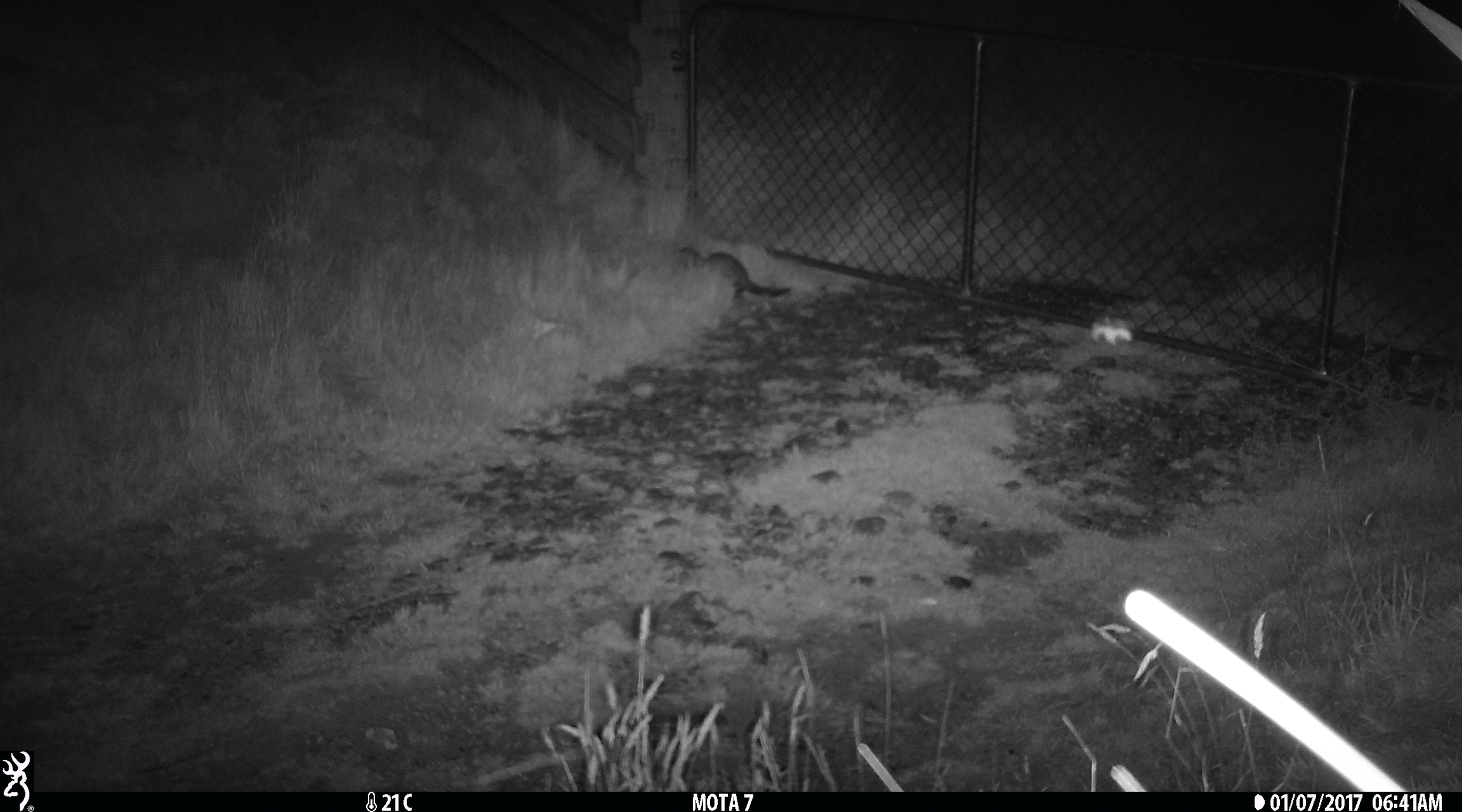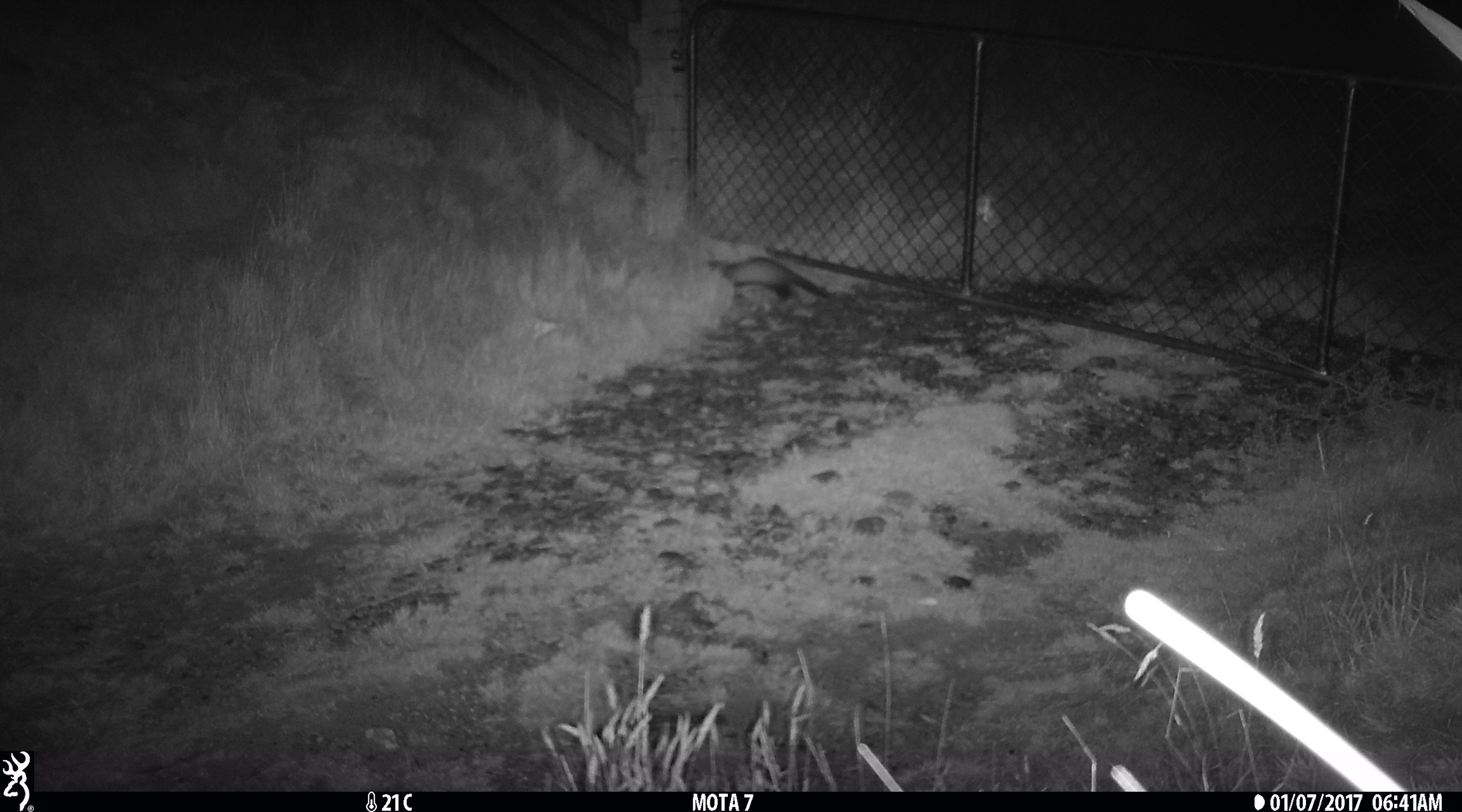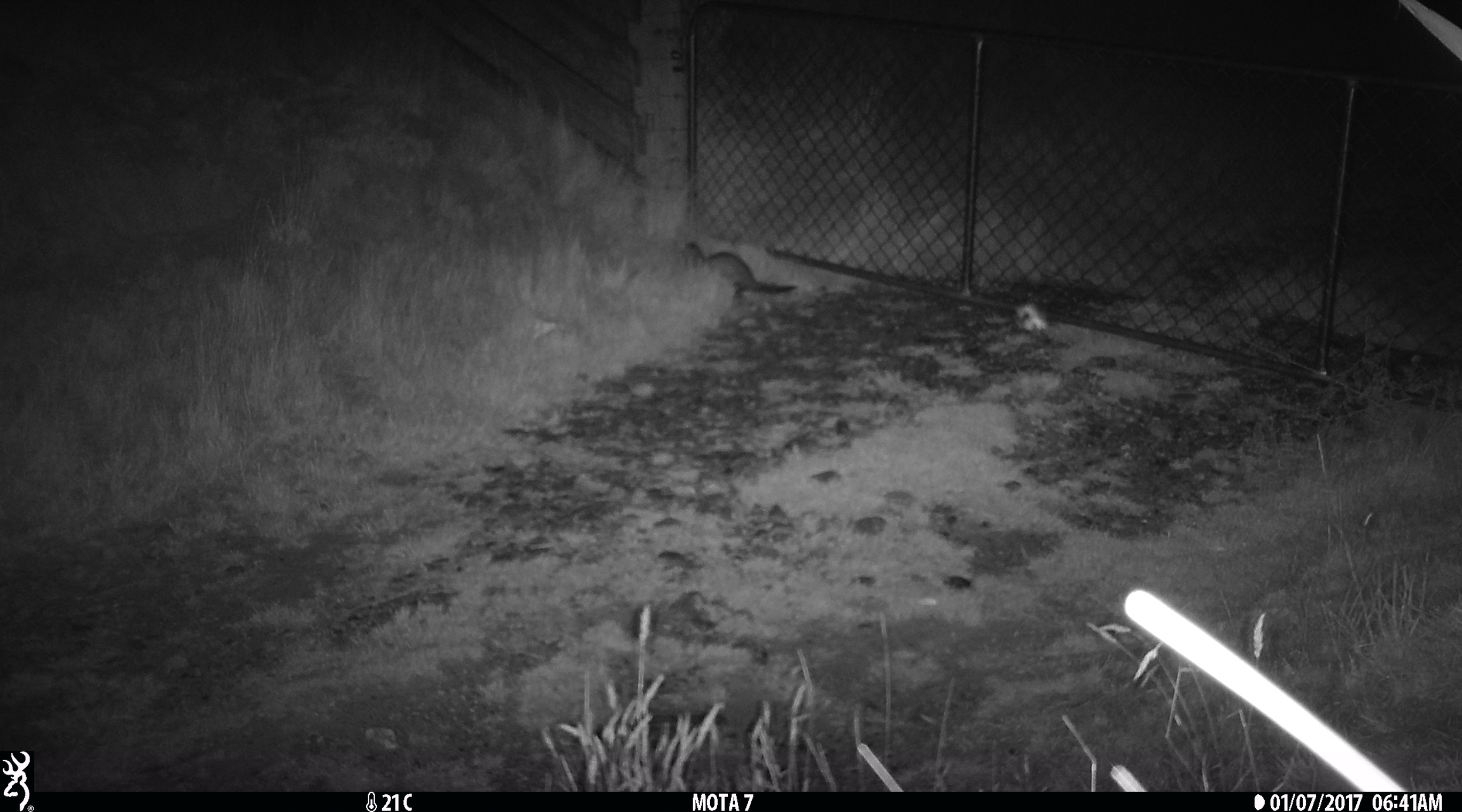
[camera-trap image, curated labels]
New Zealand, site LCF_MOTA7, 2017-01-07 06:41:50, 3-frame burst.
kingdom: Animalia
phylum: Chordata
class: Mammalia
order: Carnivora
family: Mustelidae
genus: Mustela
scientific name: Mustela furo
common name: ferret